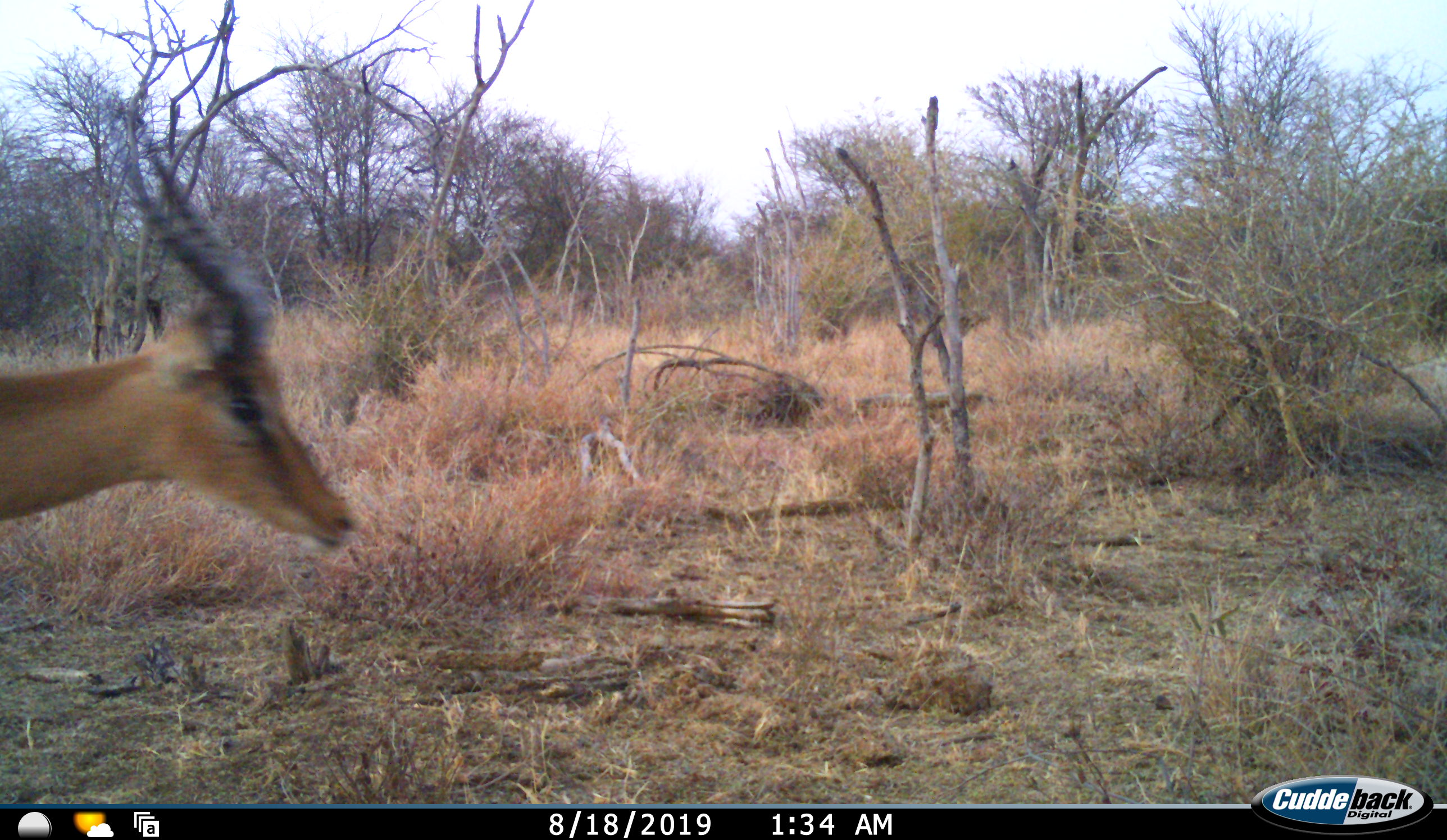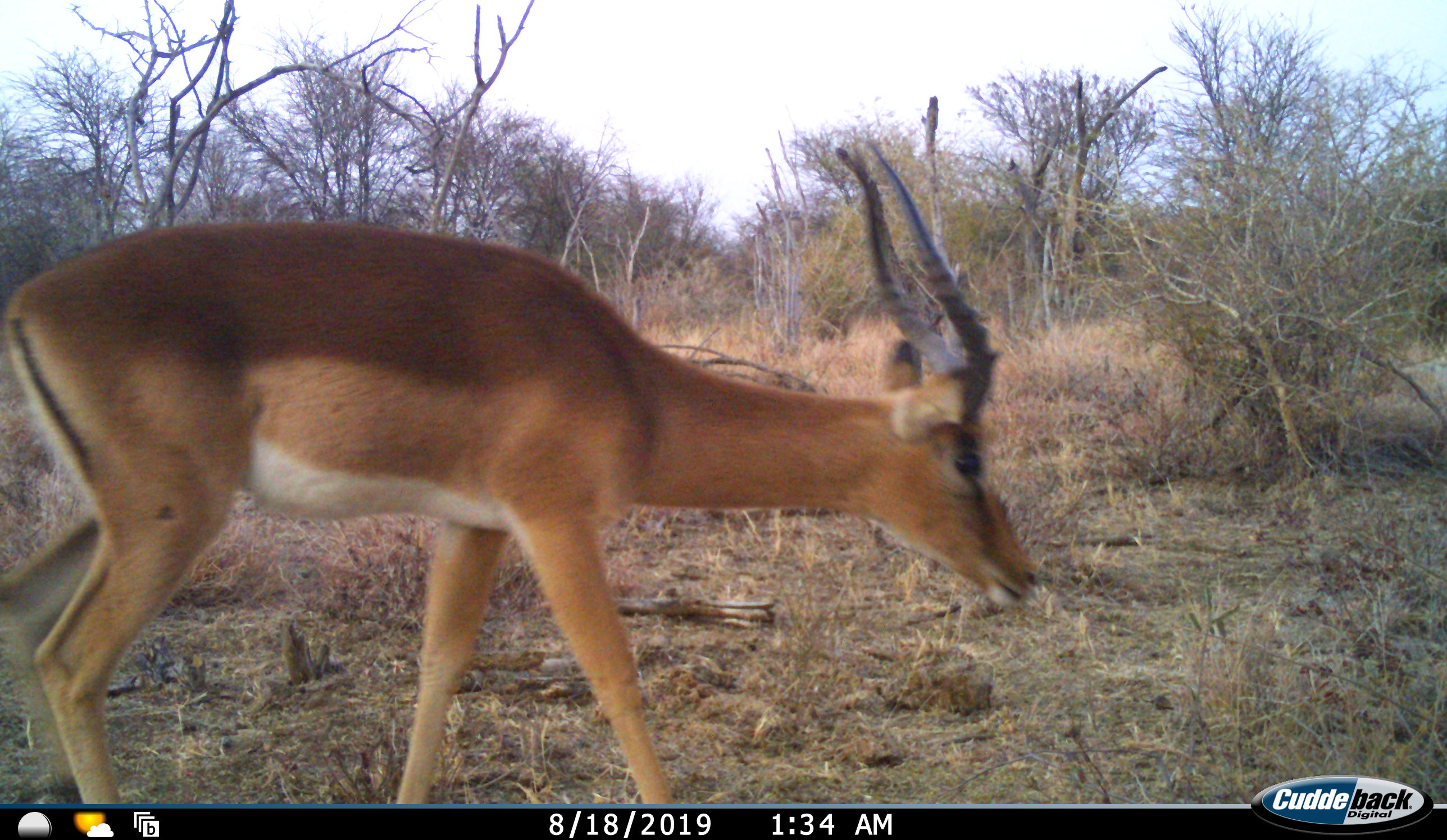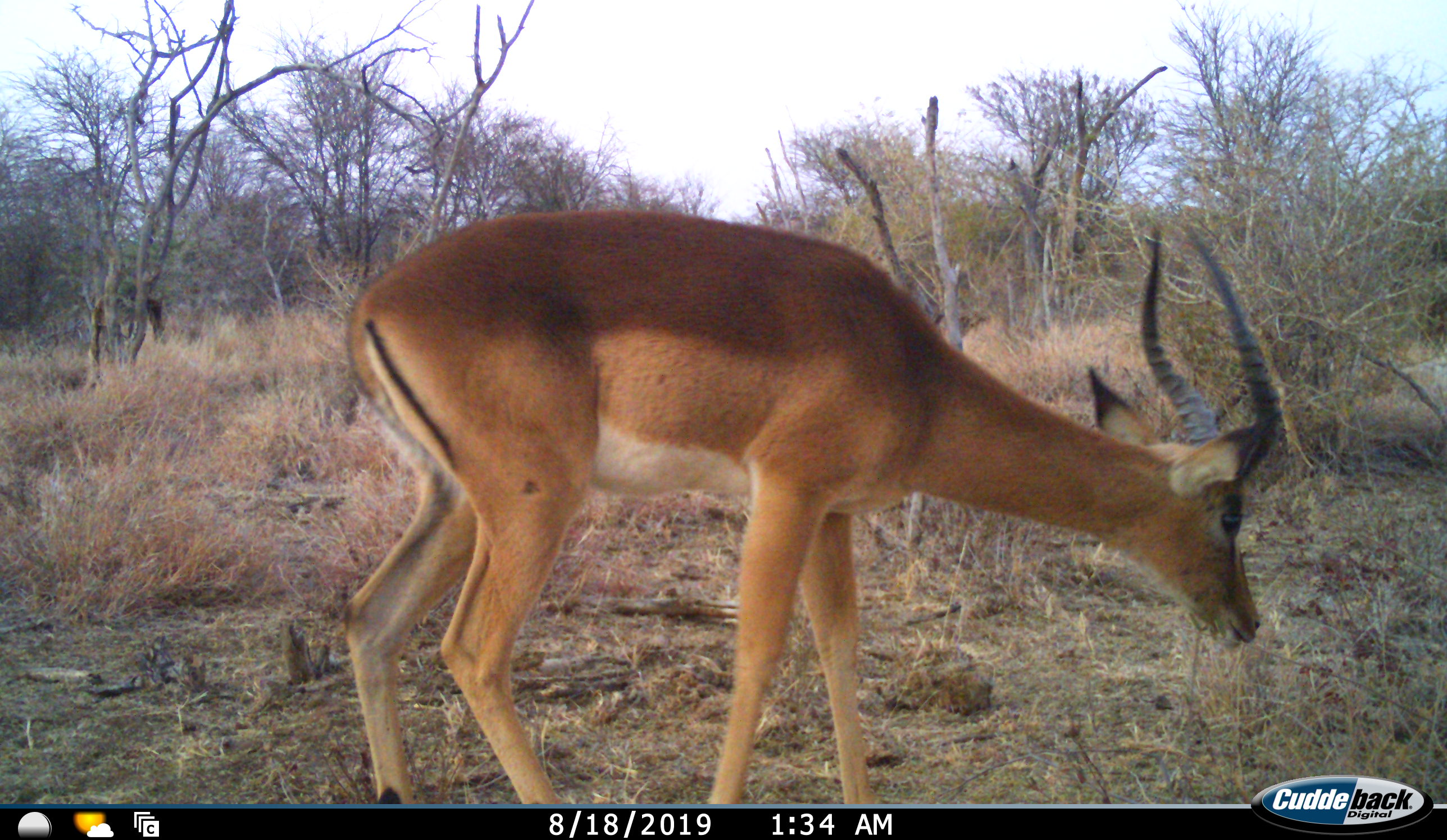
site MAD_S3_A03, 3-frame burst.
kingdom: Animalia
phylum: Chordata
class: Mammalia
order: Artiodactyla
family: Bovidae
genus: Aepyceros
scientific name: Aepyceros melampus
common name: impala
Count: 1.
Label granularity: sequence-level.